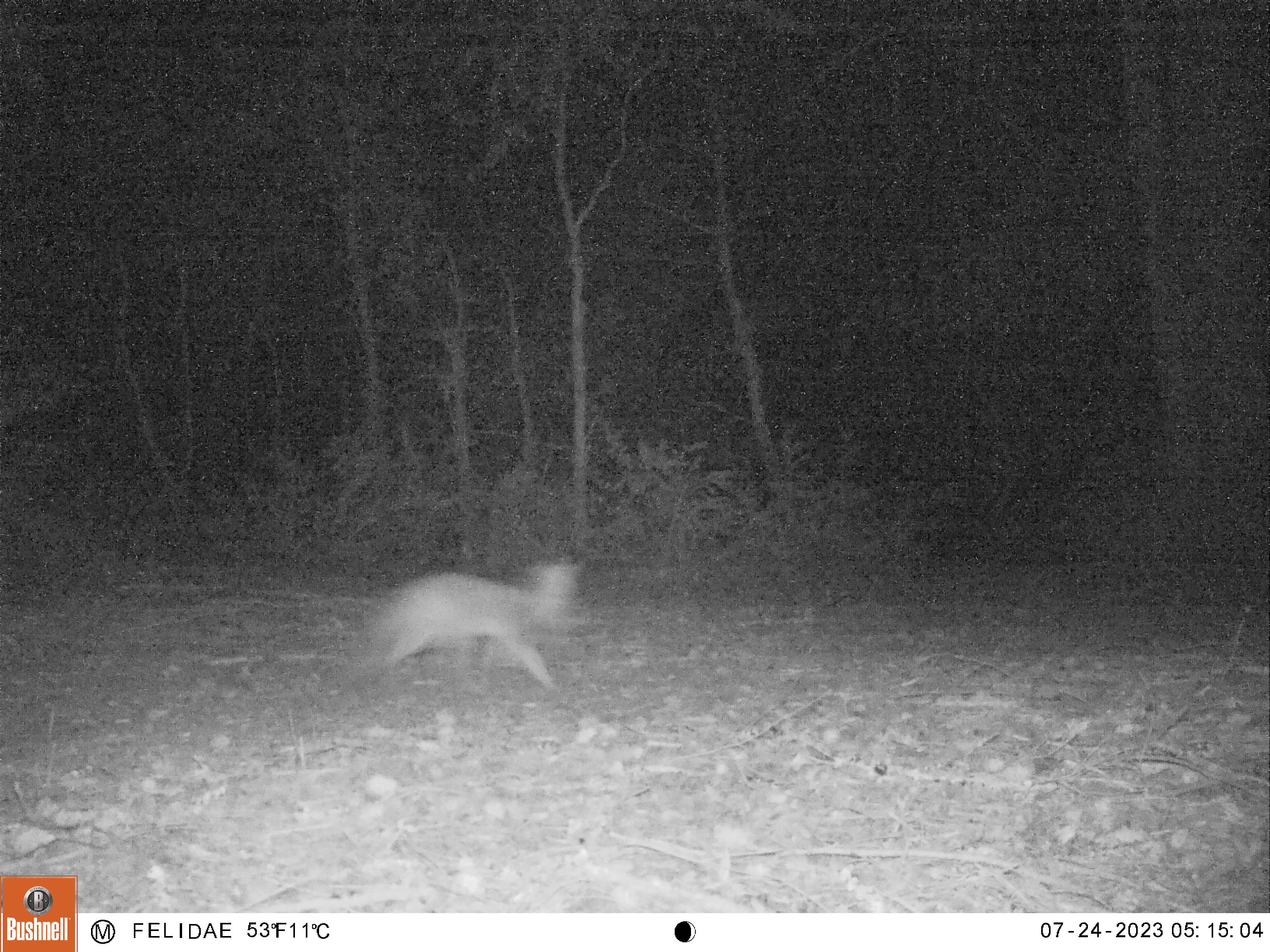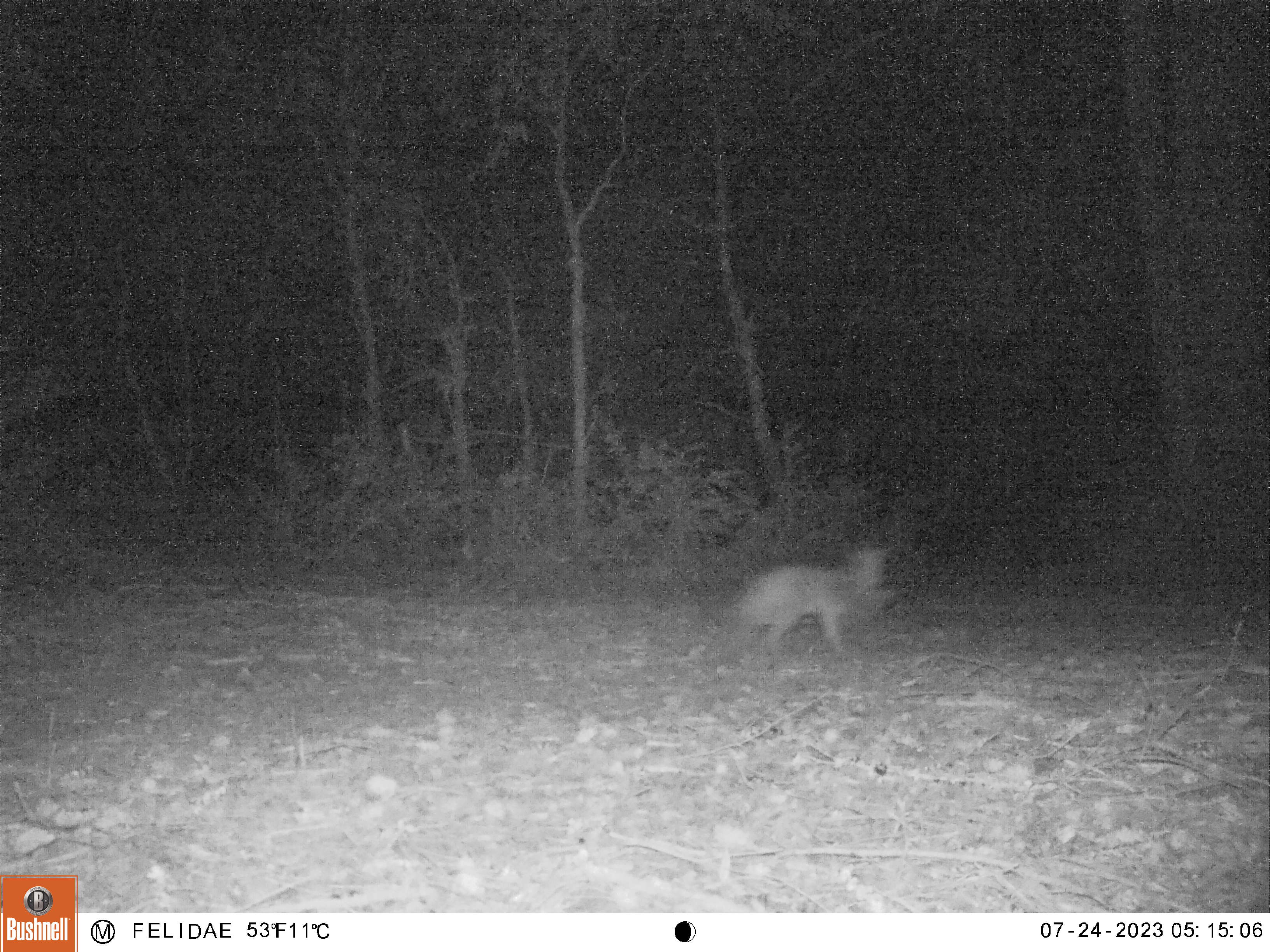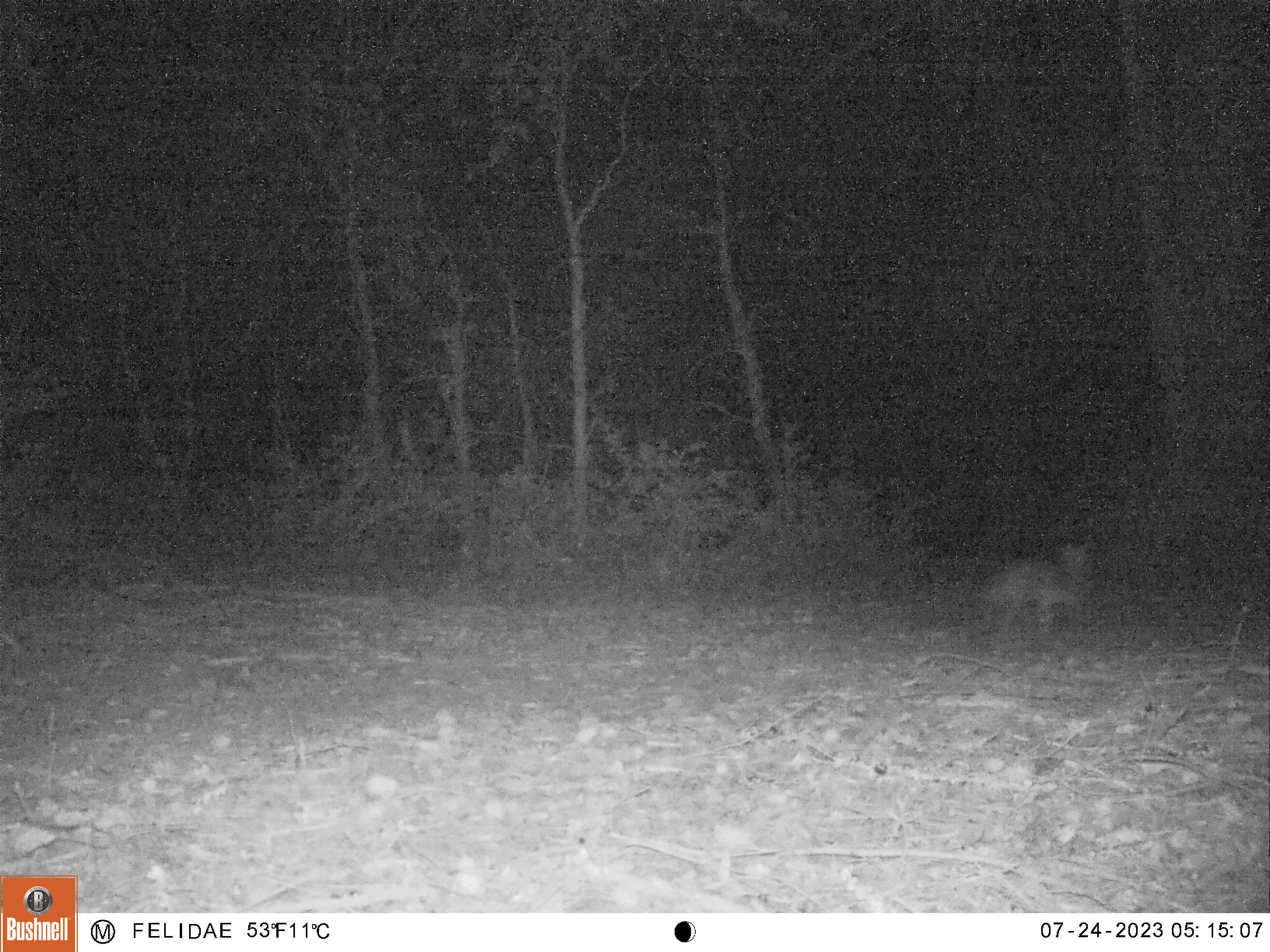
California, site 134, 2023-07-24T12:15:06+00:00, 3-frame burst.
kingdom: Animalia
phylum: Chordata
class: Mammalia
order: Carnivora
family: Canidae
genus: Urocyon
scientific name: Urocyon cinereoargenteus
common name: gray fox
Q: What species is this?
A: Gray fox (Urocyon cinereoargenteus).